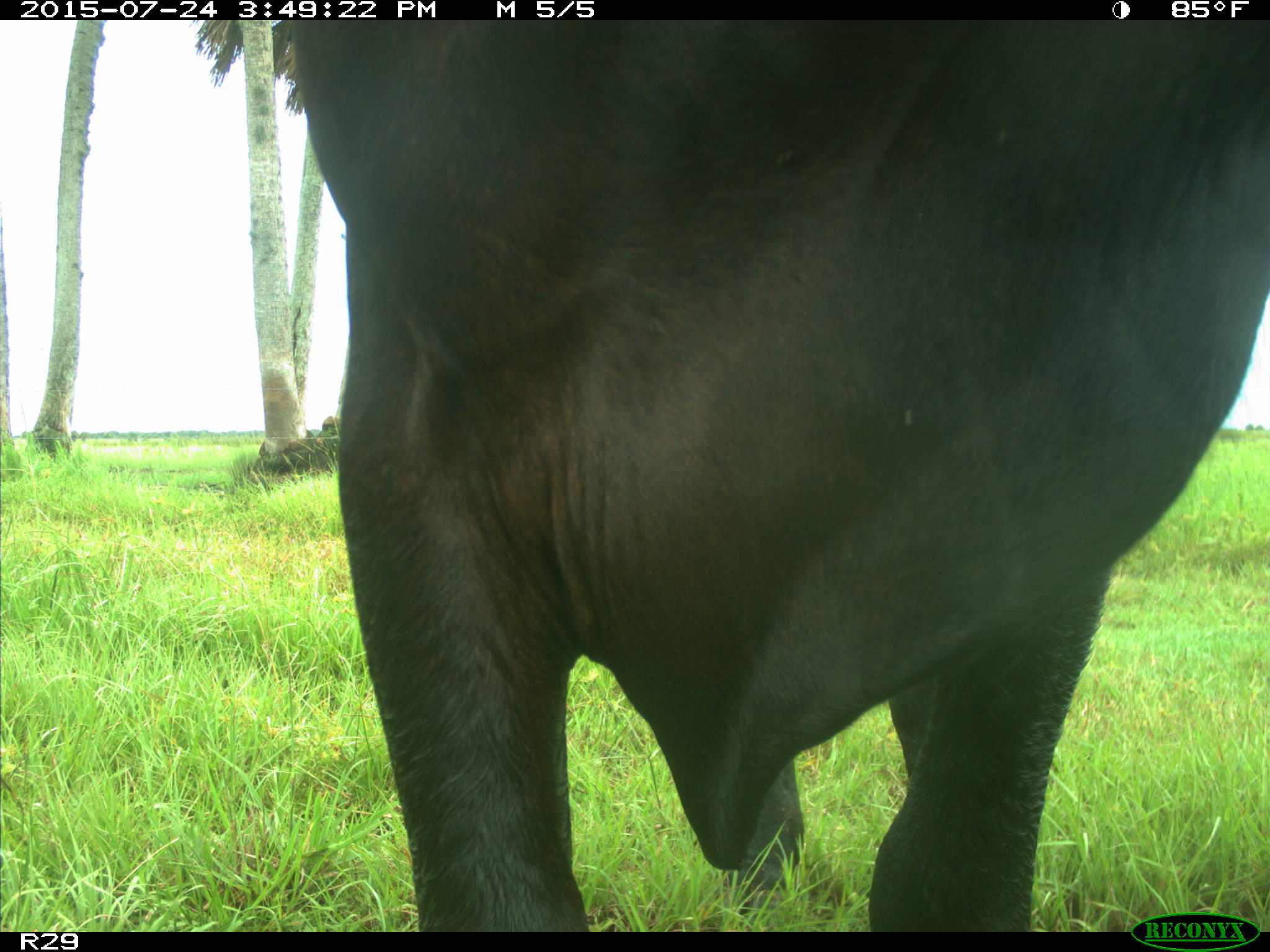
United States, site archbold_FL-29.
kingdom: Animalia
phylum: Chordata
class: Mammalia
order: Artiodactyla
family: Bovidae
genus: Bos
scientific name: Bos taurus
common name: domestic cow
Bos taurus (domestic cow).